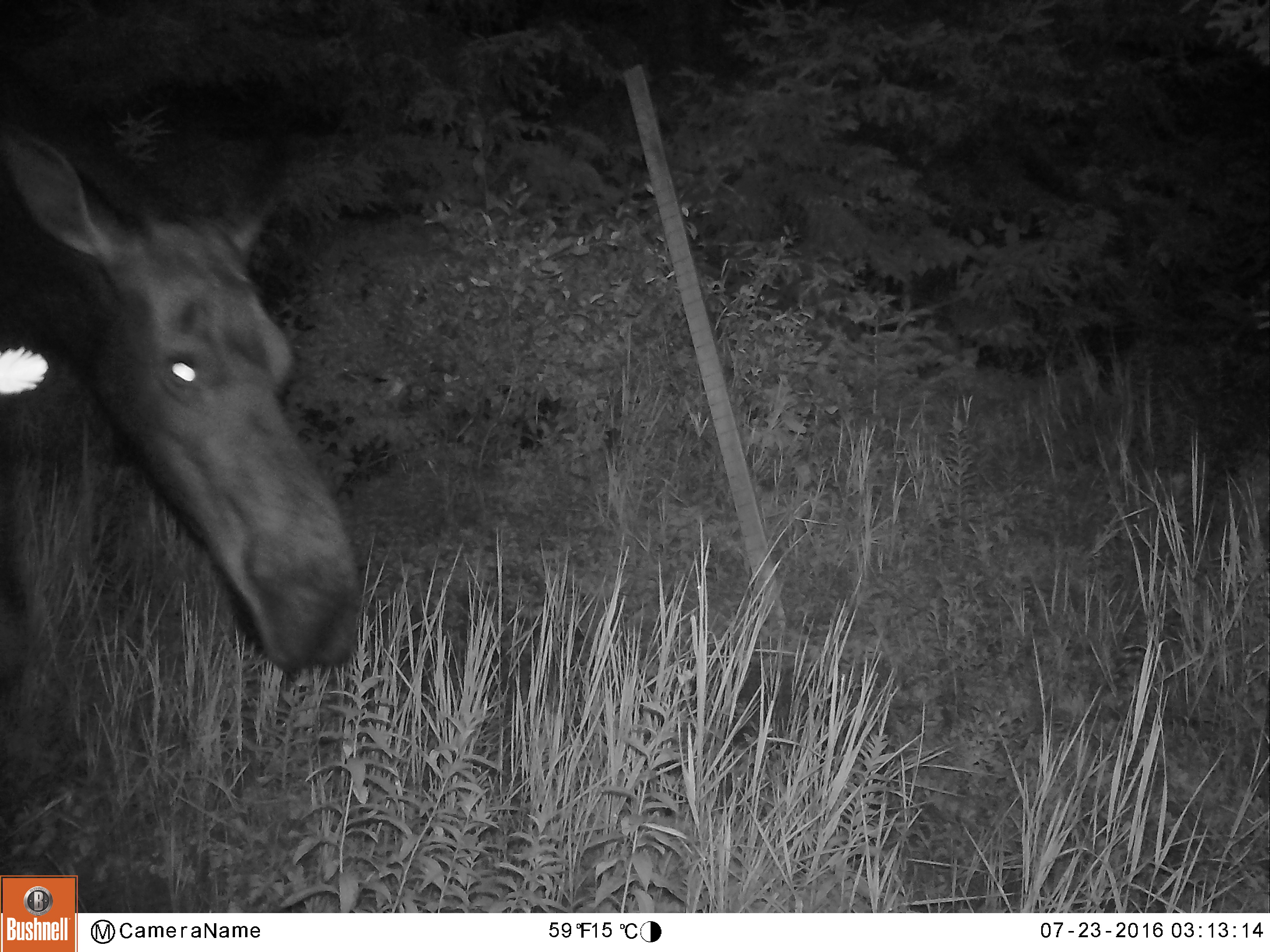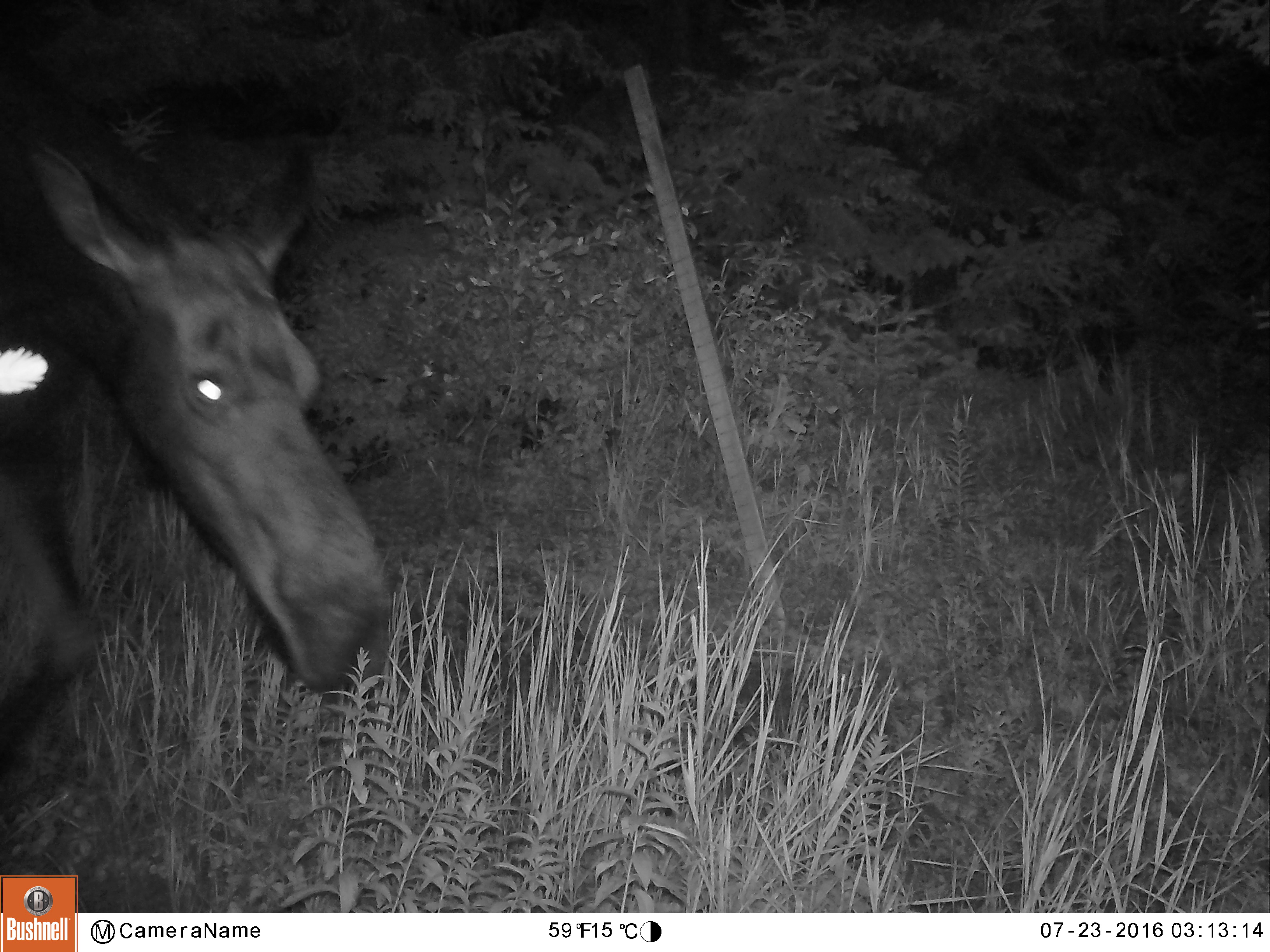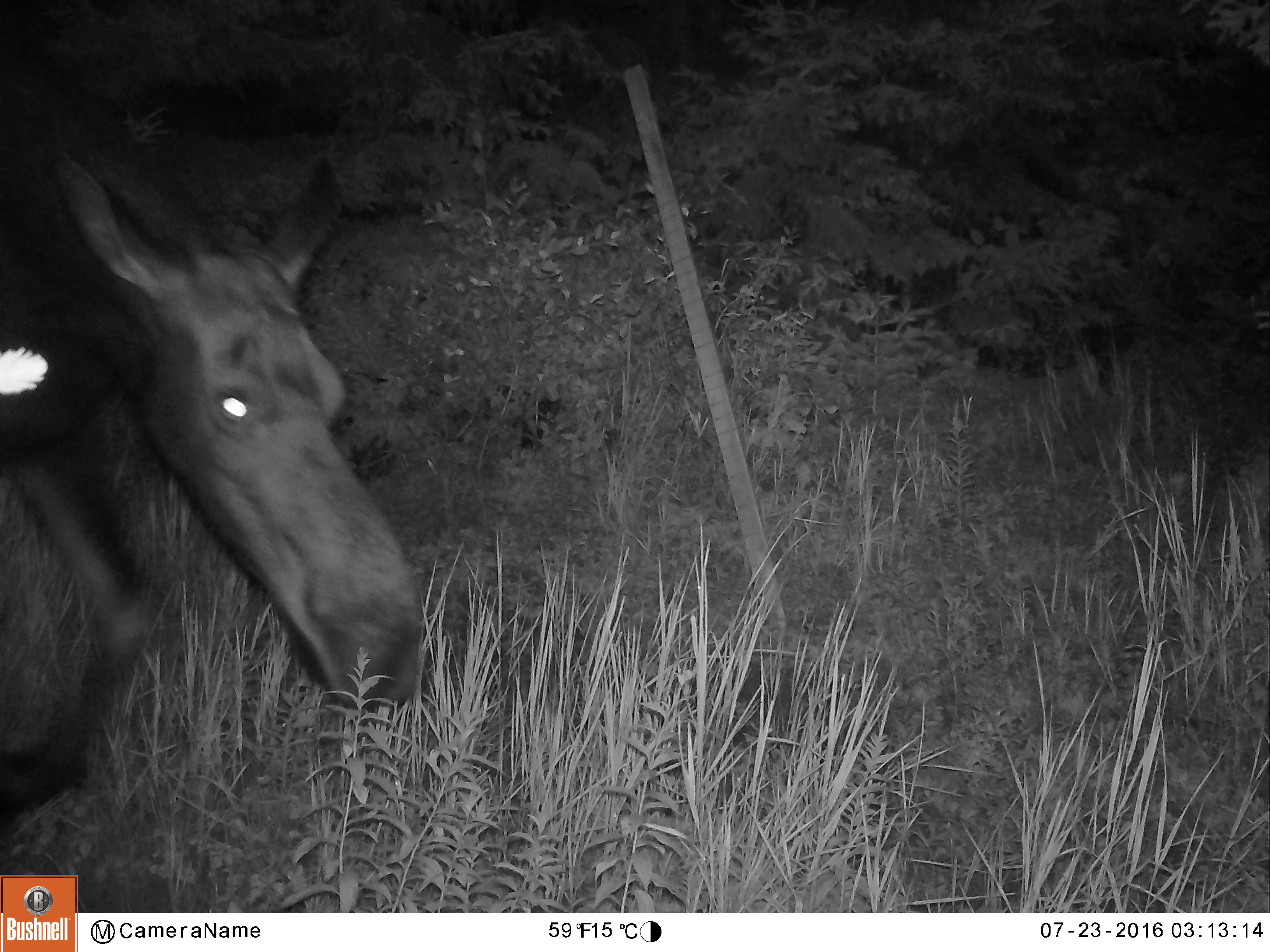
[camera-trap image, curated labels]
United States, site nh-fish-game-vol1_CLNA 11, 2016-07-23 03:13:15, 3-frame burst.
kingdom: Animalia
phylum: Chordata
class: Mammalia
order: Artiodactyla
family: Cervidae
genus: Alces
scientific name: Alces alces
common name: moose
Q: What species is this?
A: Moose (Alces alces).